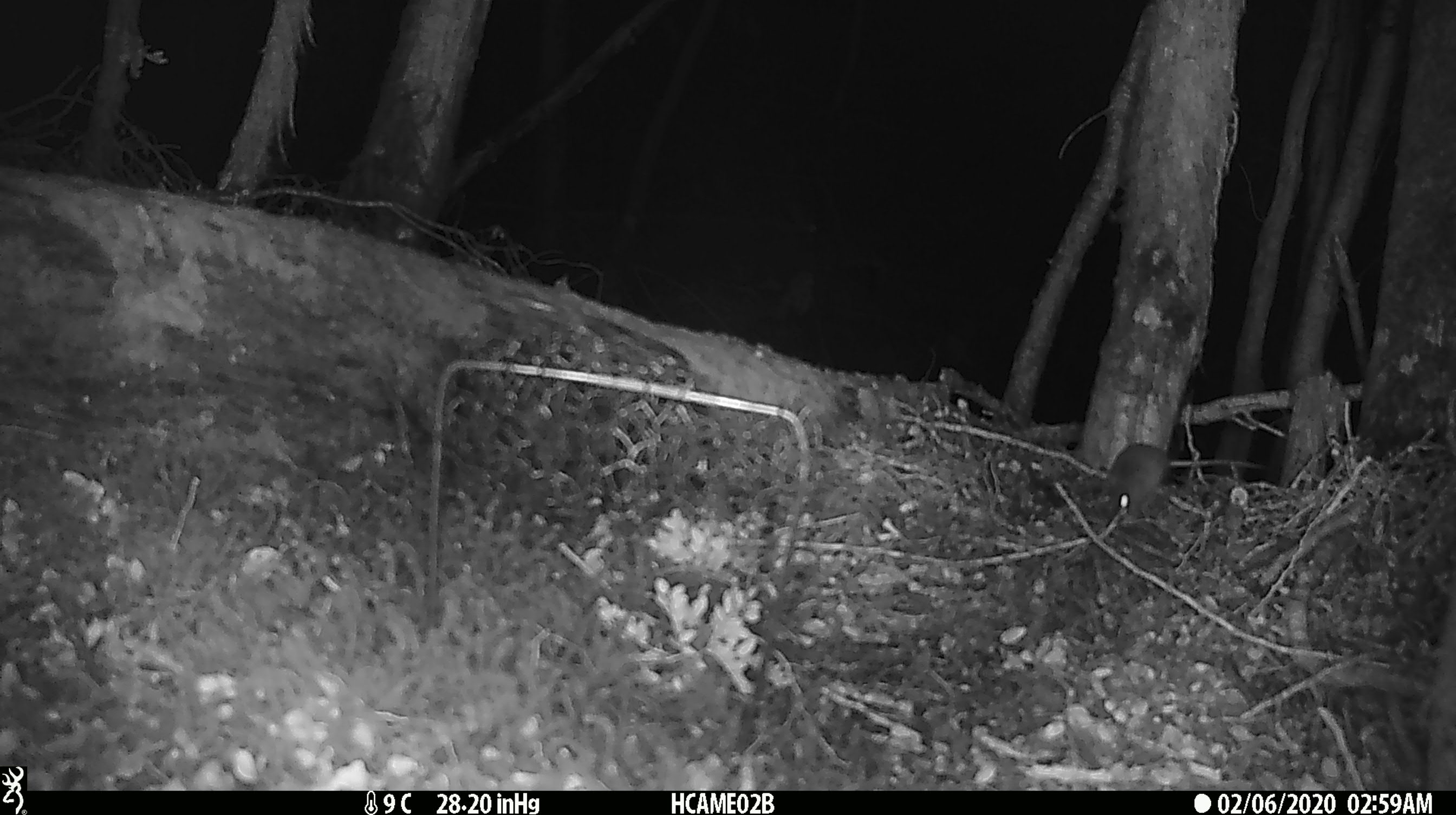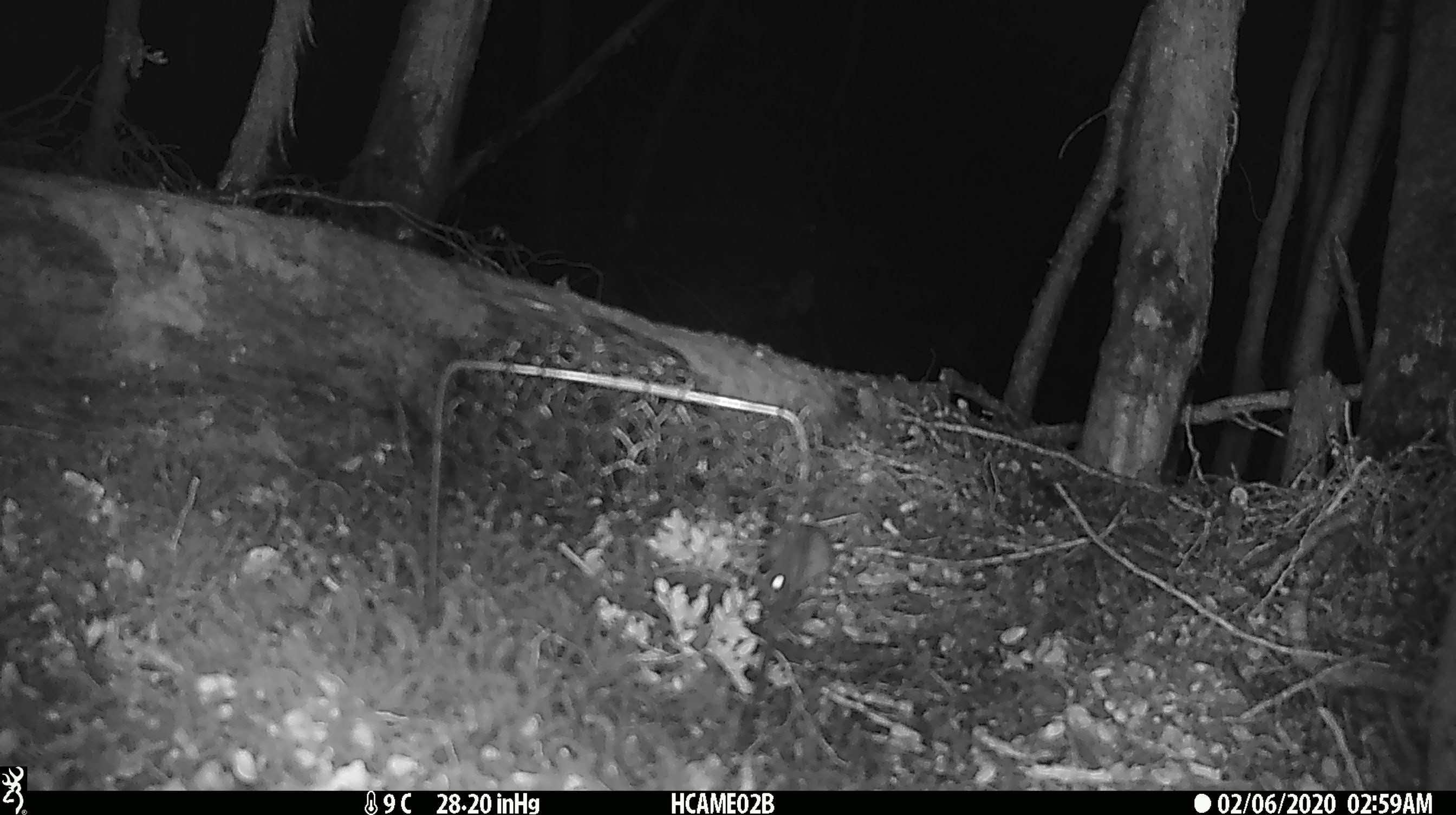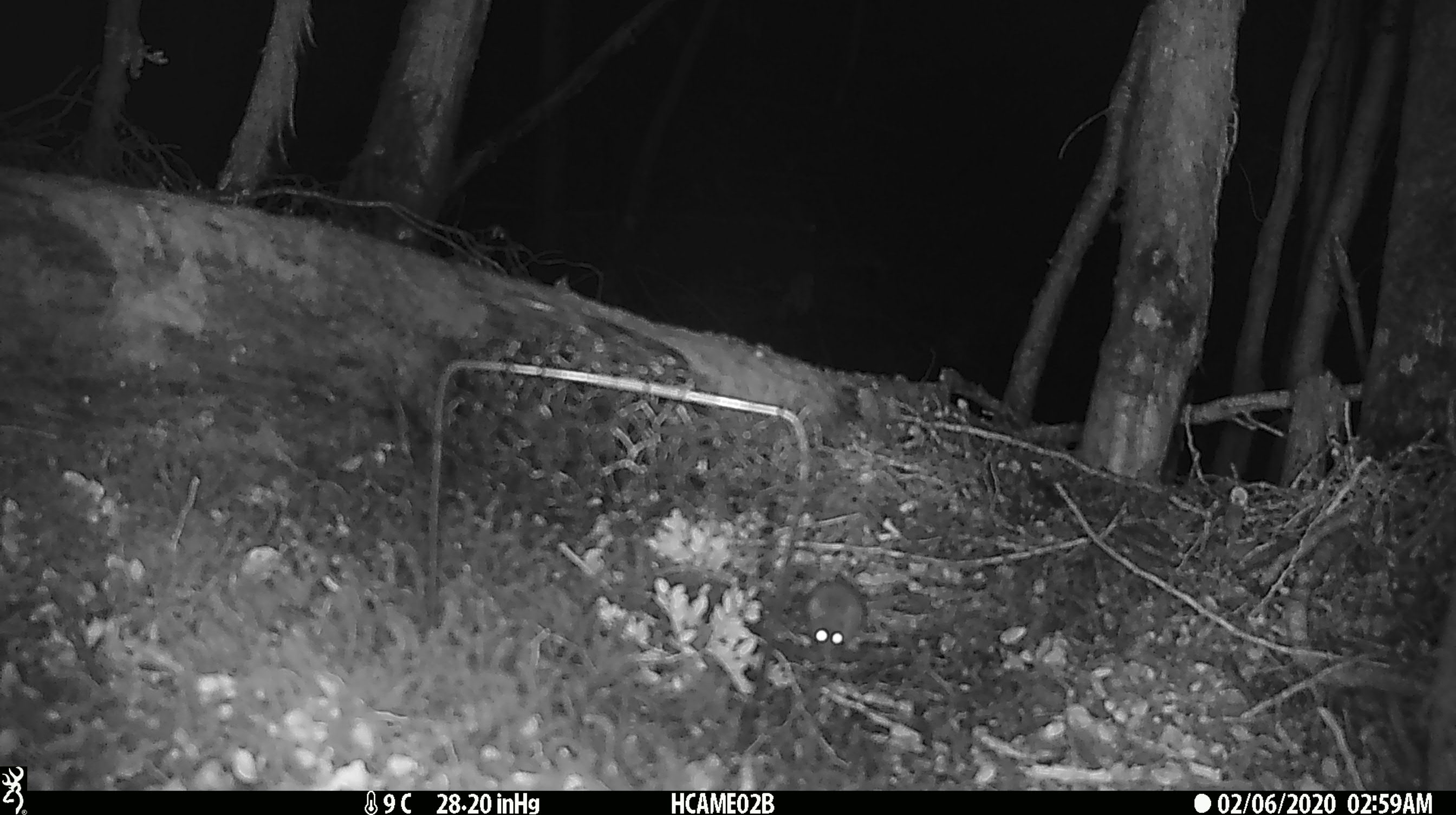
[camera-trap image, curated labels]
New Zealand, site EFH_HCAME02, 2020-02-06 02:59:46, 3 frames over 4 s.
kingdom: Animalia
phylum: Chordata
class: Mammalia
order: Rodentia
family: Muridae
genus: Mus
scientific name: Mus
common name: mouse